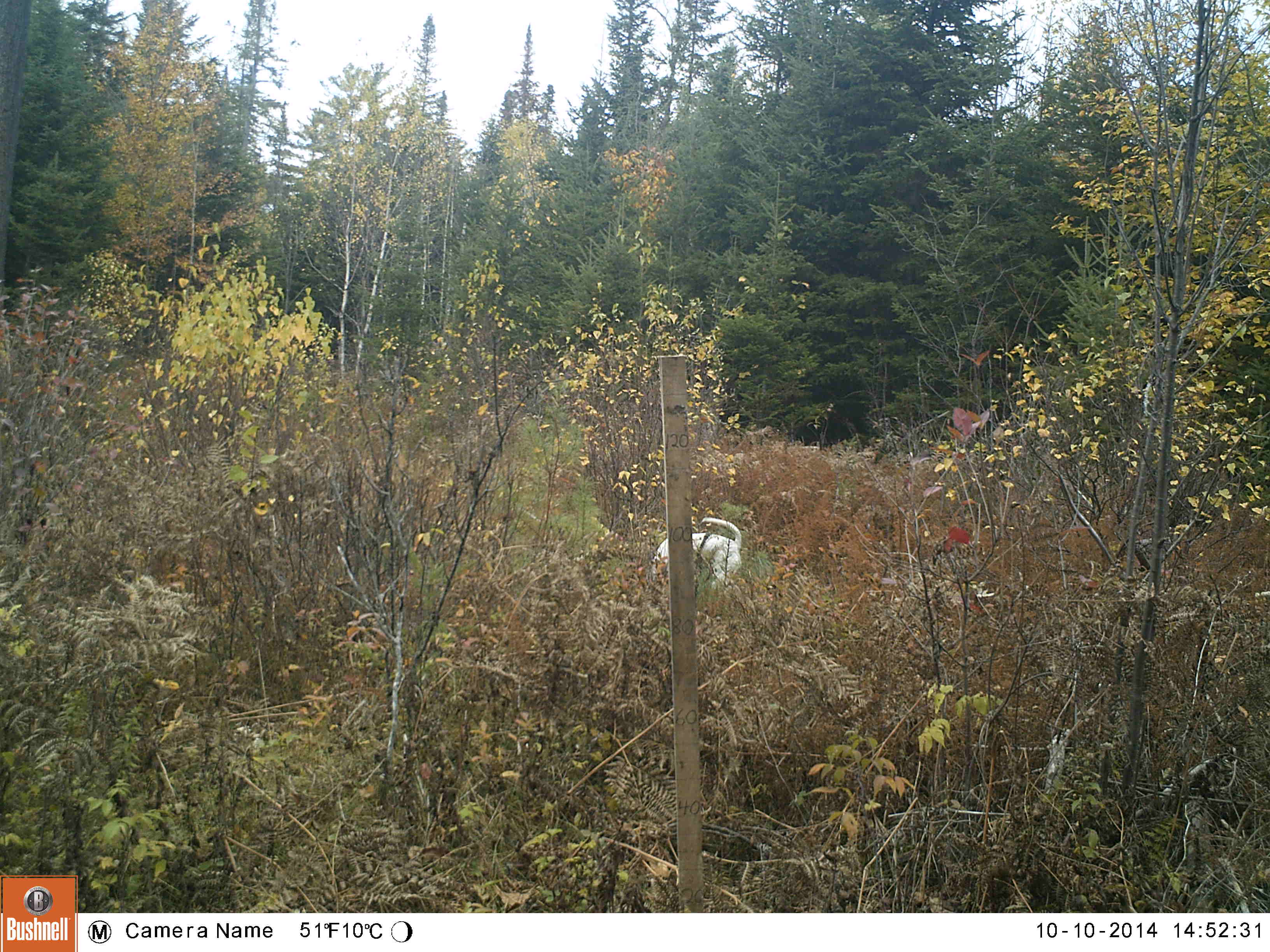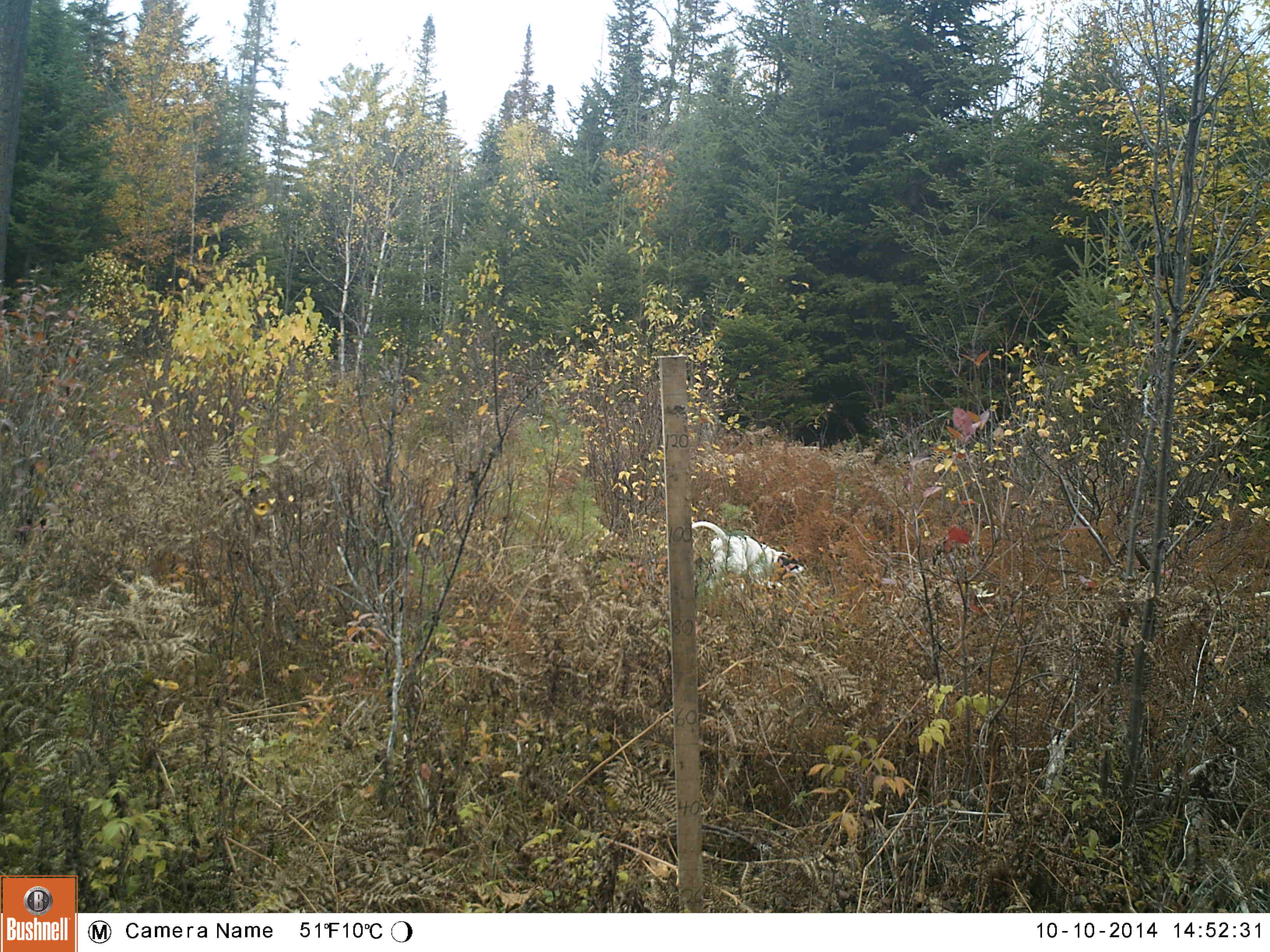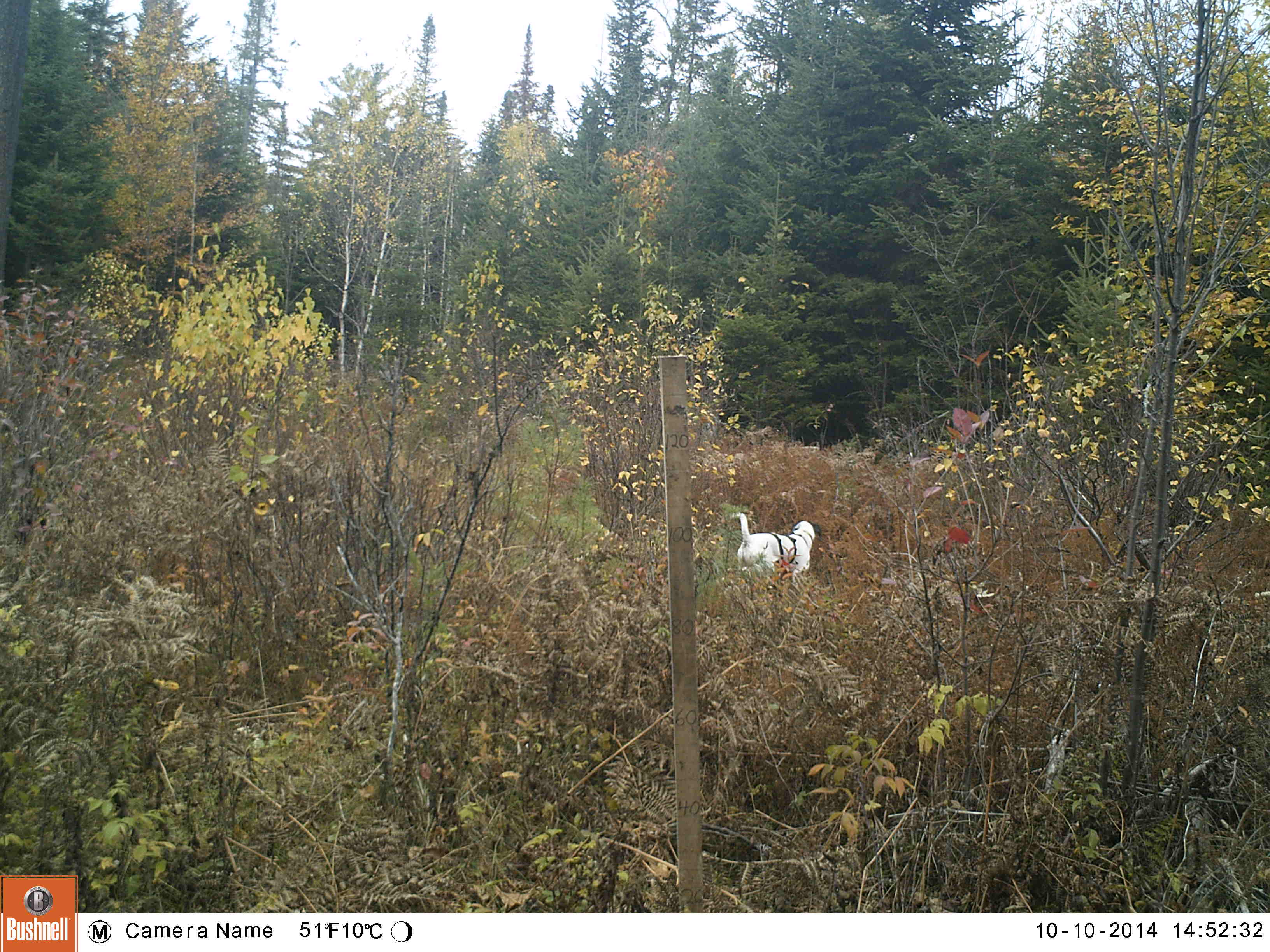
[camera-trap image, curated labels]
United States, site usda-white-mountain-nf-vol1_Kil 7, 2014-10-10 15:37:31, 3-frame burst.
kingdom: Animalia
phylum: Chordata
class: Mammalia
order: Carnivora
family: Canidae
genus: Canis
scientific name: Canis familiaris familiaris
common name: domestic dog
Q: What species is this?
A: Domestic dog (Canis familiaris familiaris).